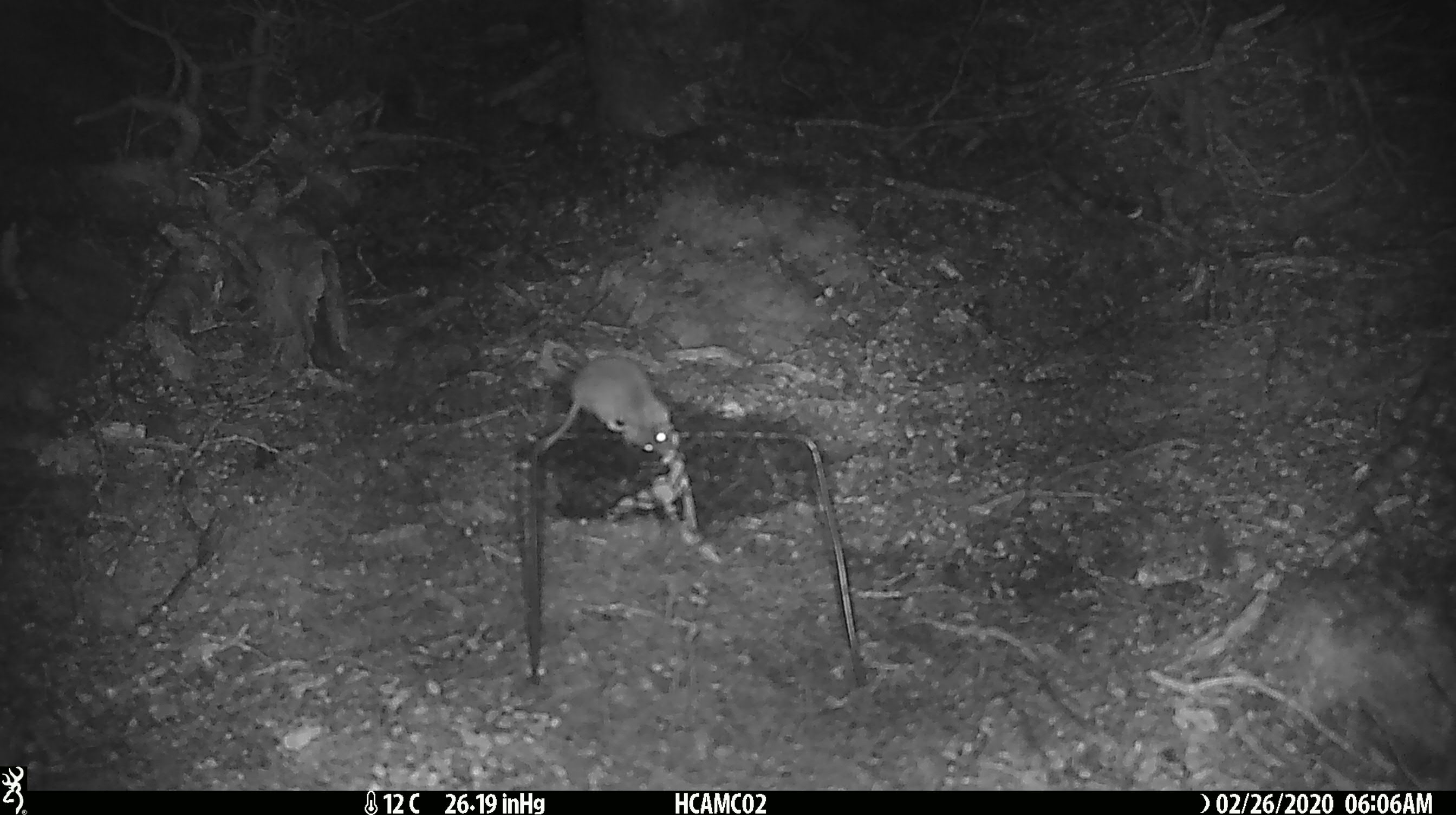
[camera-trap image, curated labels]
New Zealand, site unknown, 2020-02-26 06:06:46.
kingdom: Animalia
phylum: Chordata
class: Mammalia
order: Rodentia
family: Muridae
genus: Mus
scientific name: Mus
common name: mouse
Mouse (Mus).